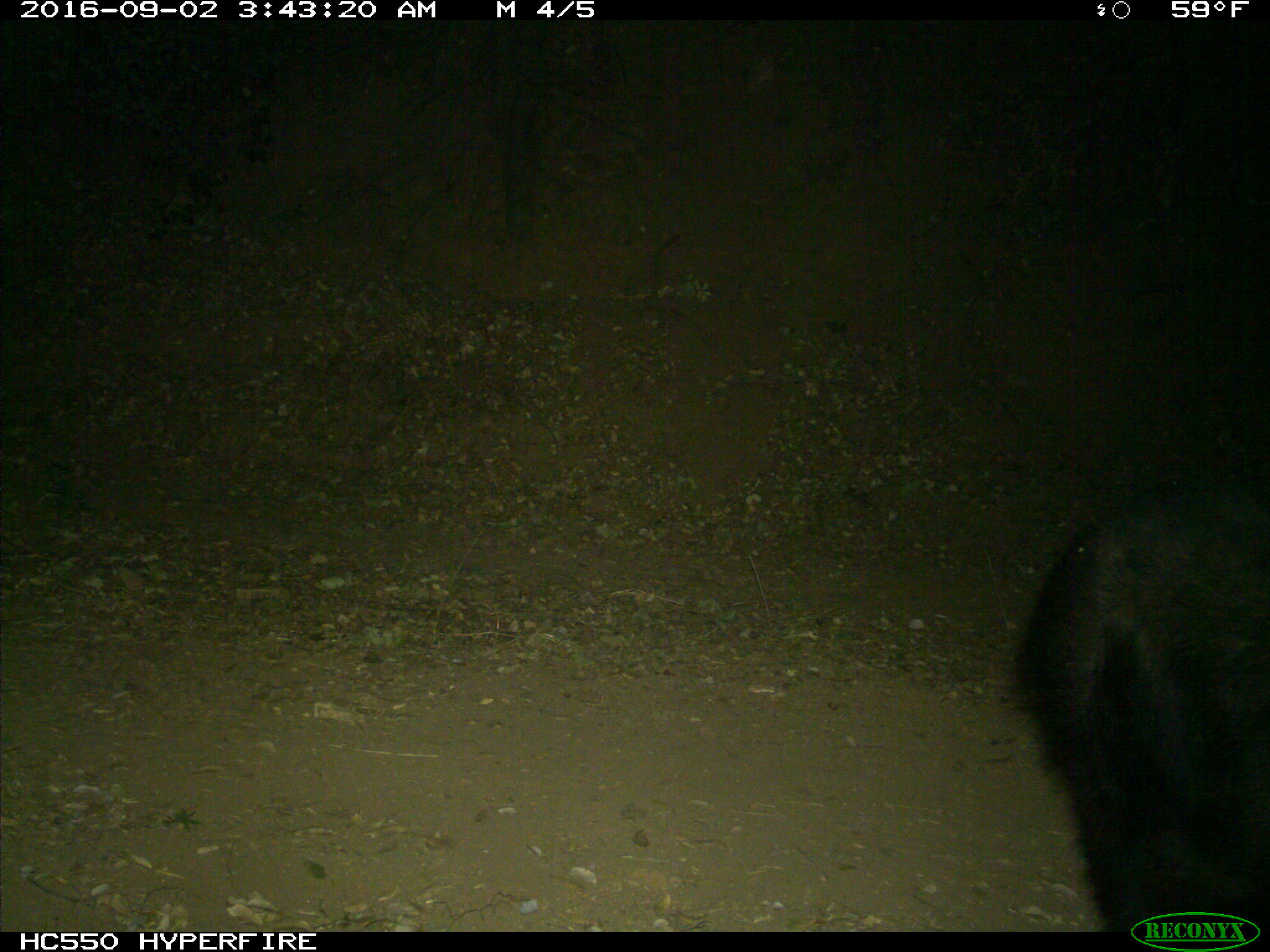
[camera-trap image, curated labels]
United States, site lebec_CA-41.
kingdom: Animalia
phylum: Chordata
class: Mammalia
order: Carnivora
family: Ursidae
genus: Ursus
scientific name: Ursus americanus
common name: american black bear